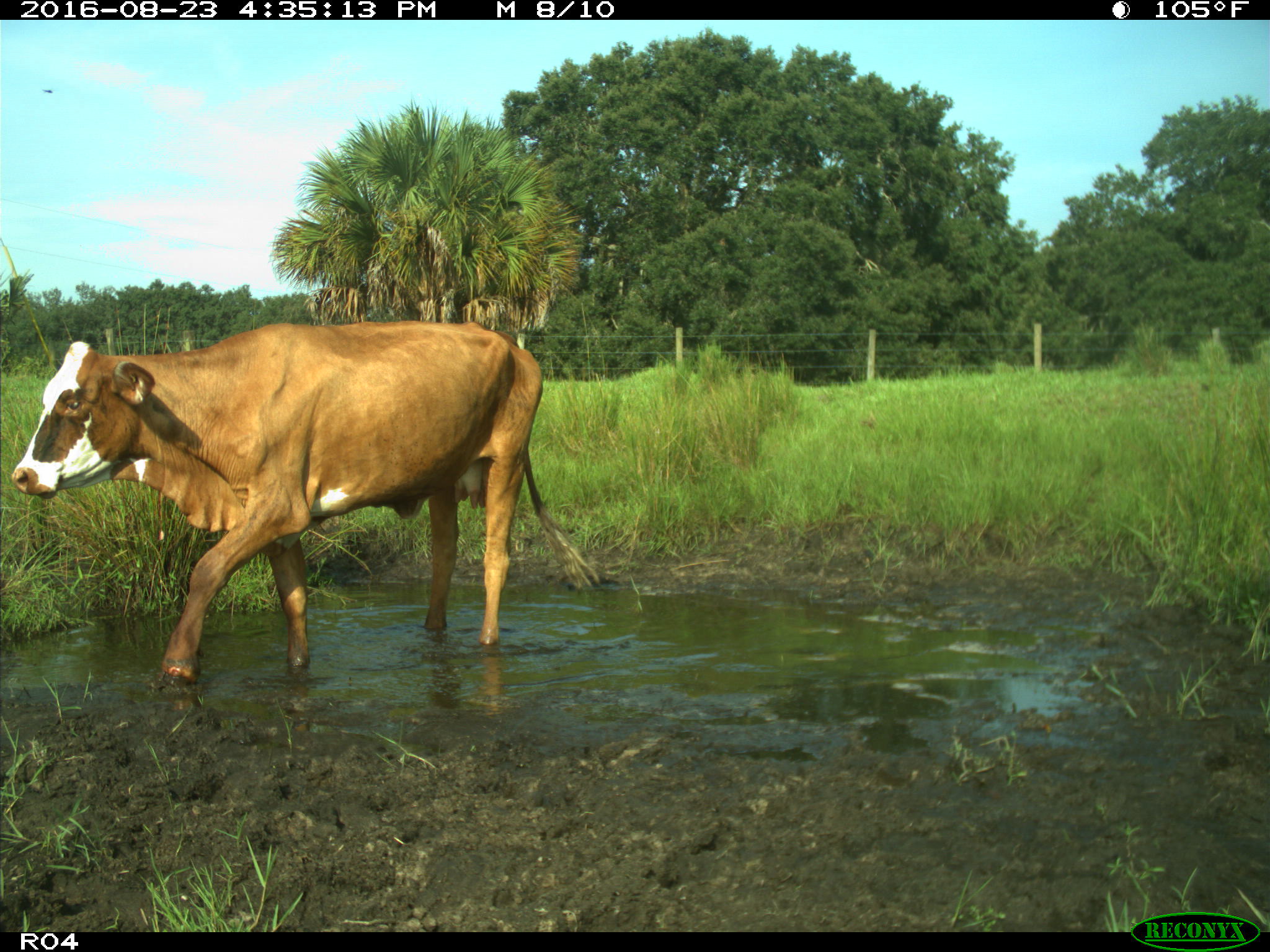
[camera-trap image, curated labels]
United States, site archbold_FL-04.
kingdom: Animalia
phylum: Chordata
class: Mammalia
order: Artiodactyla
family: Bovidae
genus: Bos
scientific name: Bos taurus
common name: domestic cow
Bos taurus (domestic cow).